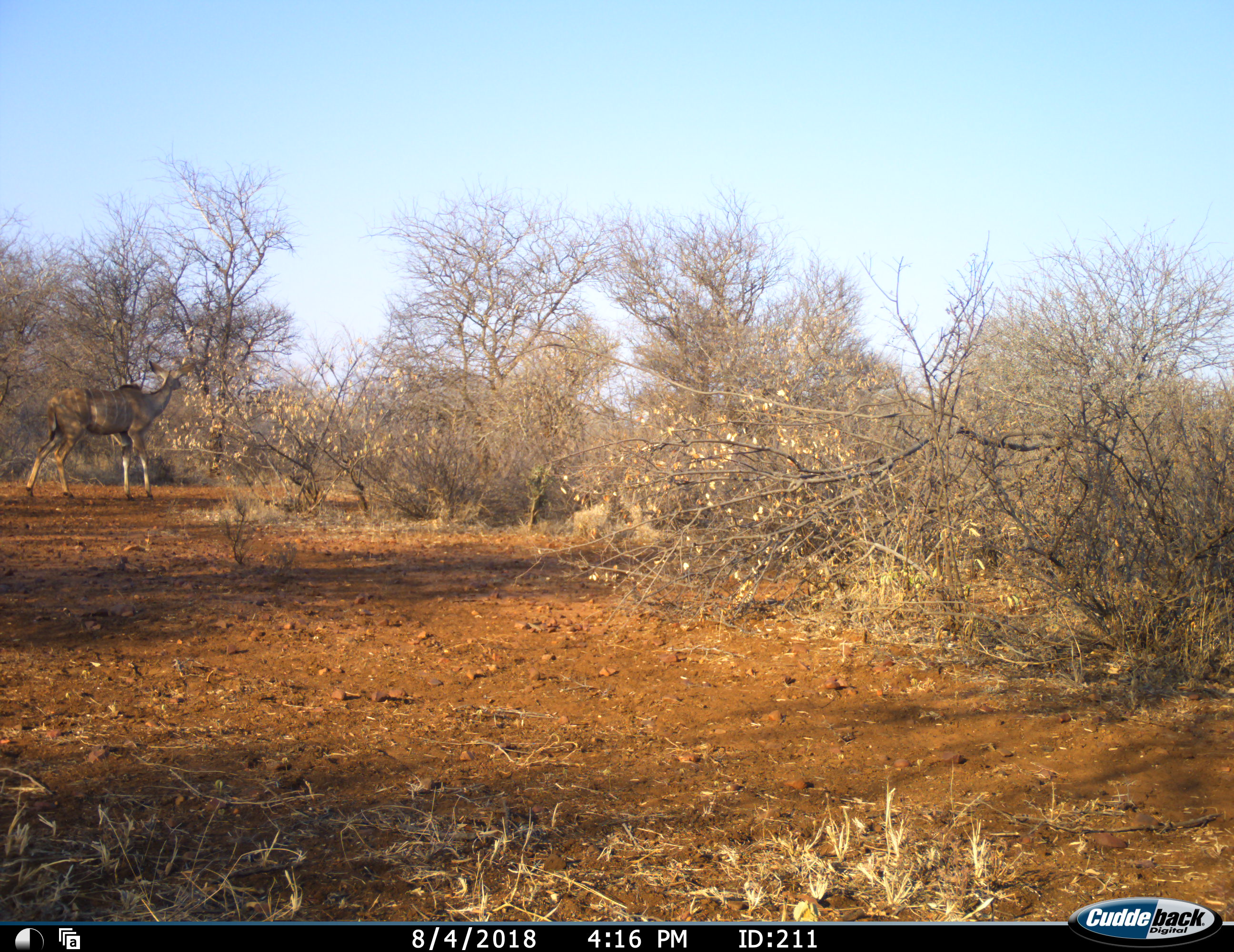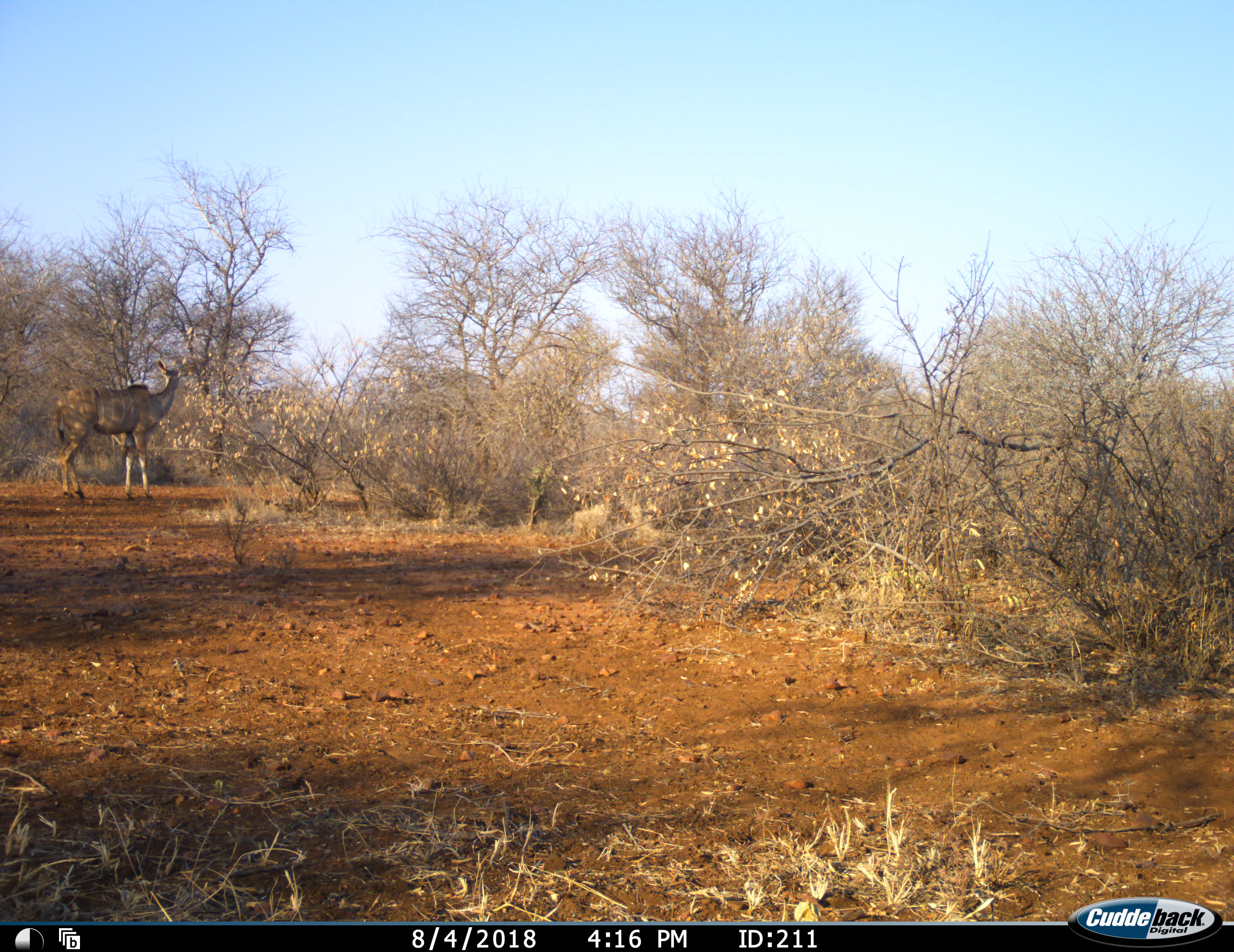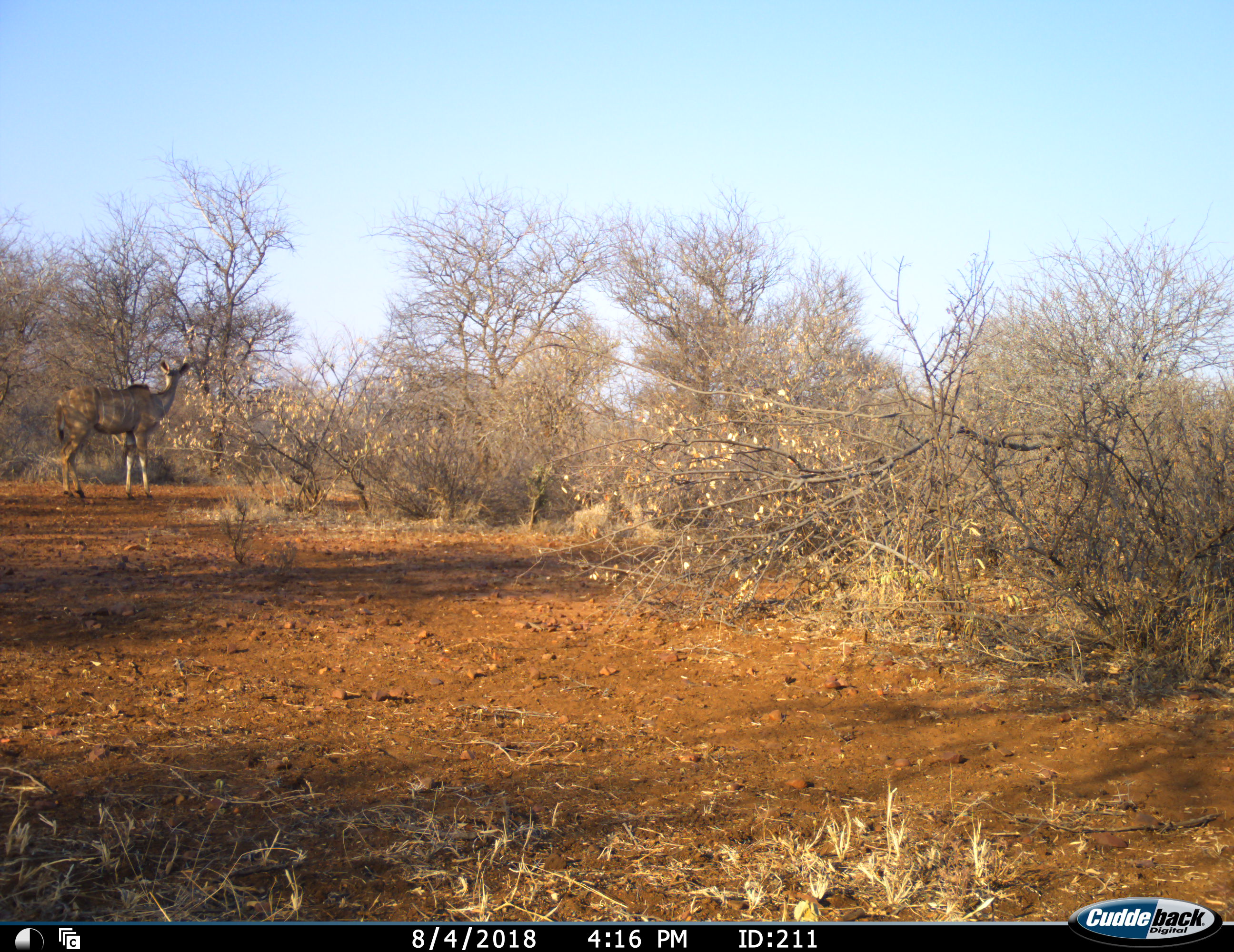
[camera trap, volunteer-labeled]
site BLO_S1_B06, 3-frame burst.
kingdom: Animalia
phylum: Chordata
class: Mammalia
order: Artiodactyla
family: Bovidae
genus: Tragelaphus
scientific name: Tragelaphus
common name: kudu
Kudu (Tragelaphus), count 1. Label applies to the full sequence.